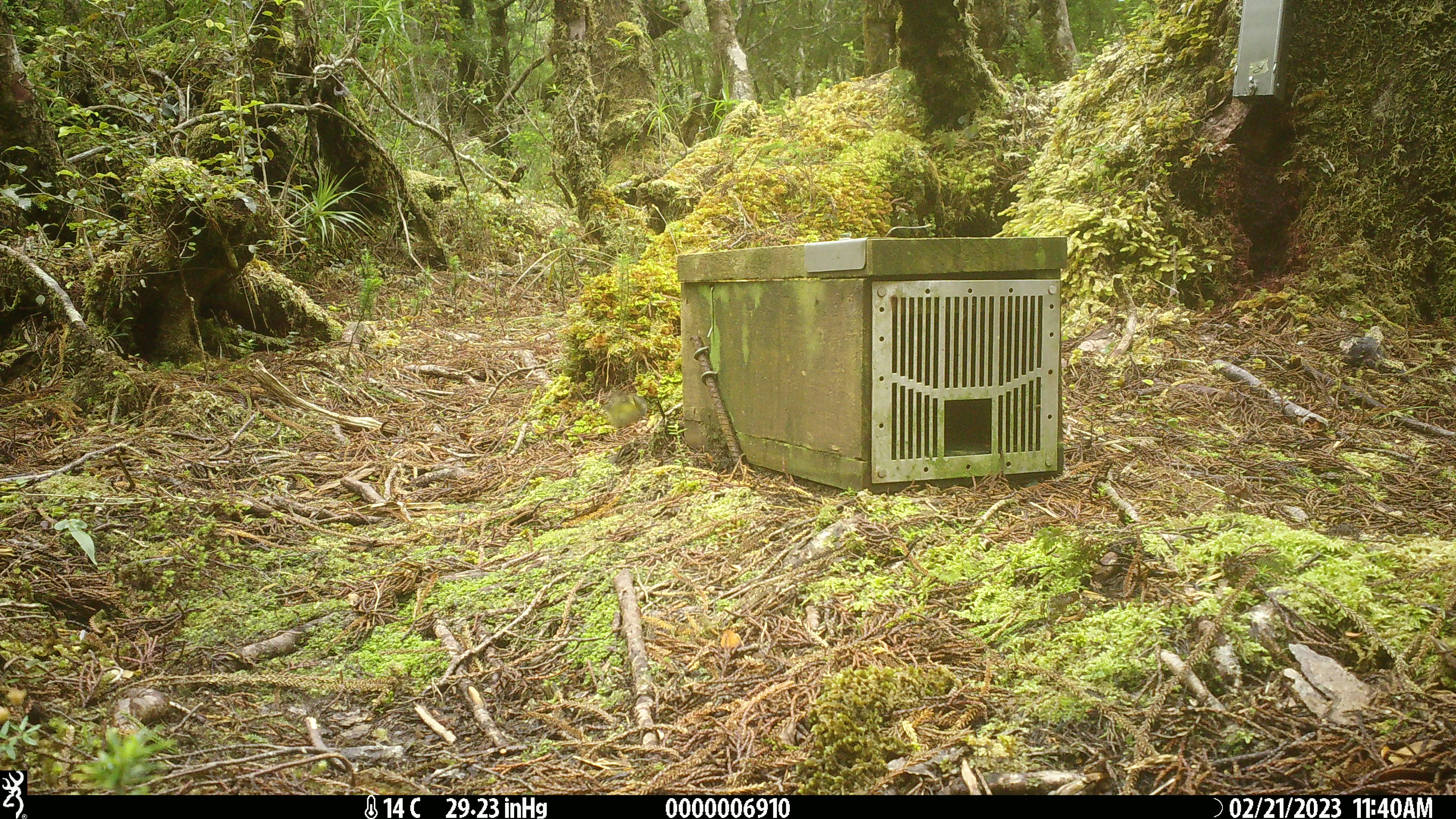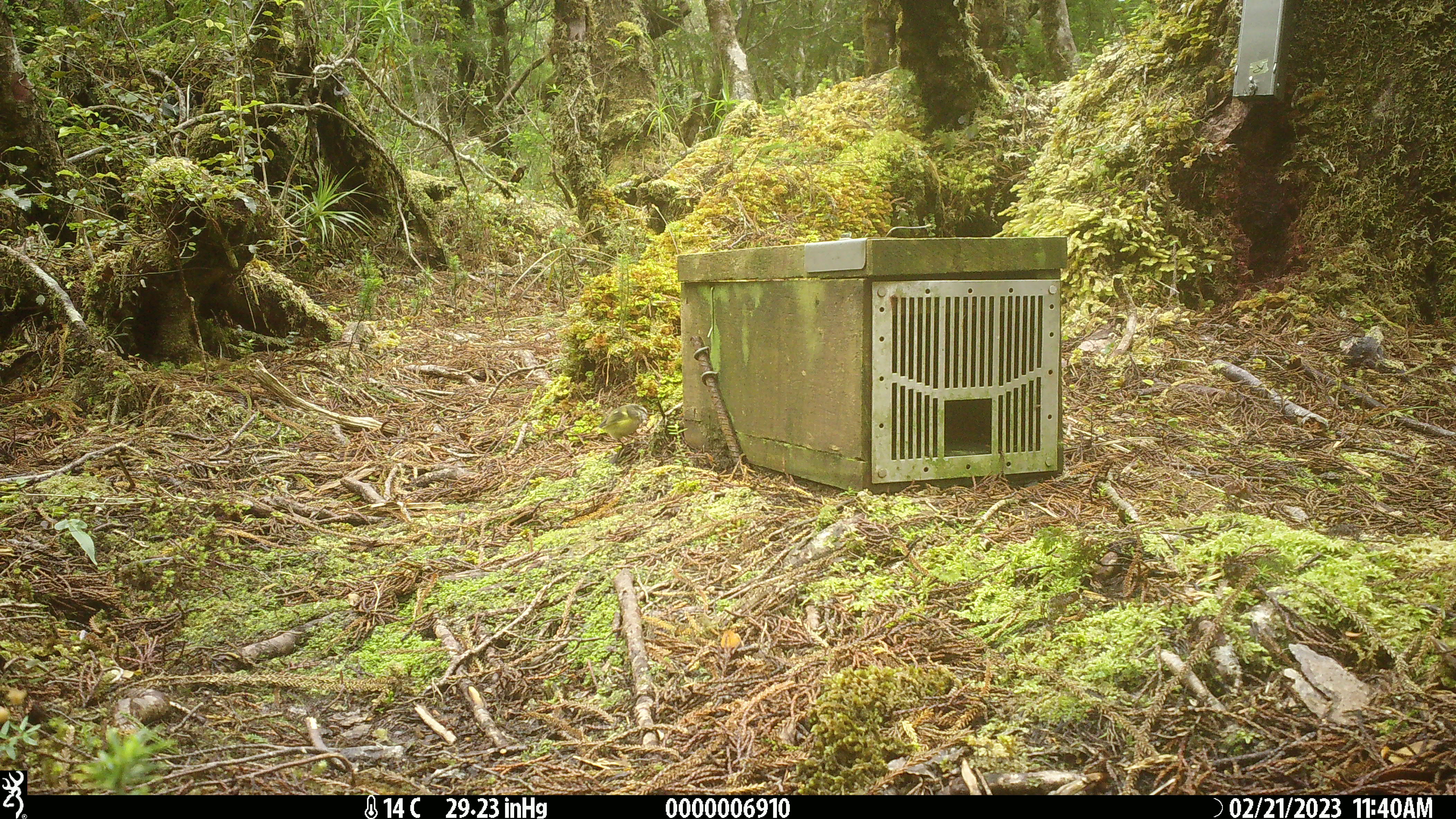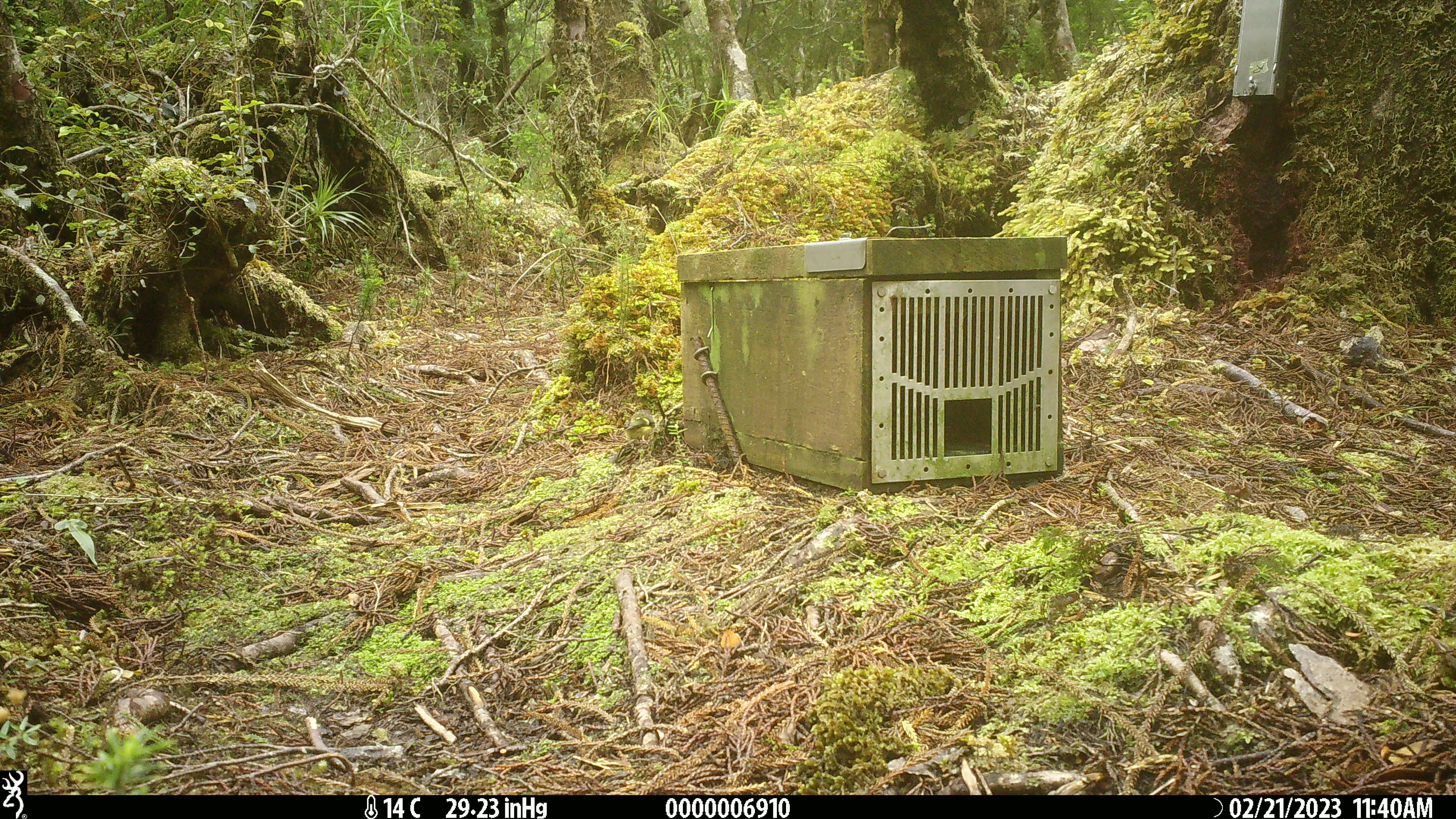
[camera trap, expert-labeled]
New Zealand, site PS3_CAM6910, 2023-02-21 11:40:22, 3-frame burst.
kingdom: Animalia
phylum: Chordata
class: Aves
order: Passeriformes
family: Acanthisittidae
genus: Acanthisitta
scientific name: Acanthisitta chloris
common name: rifleman